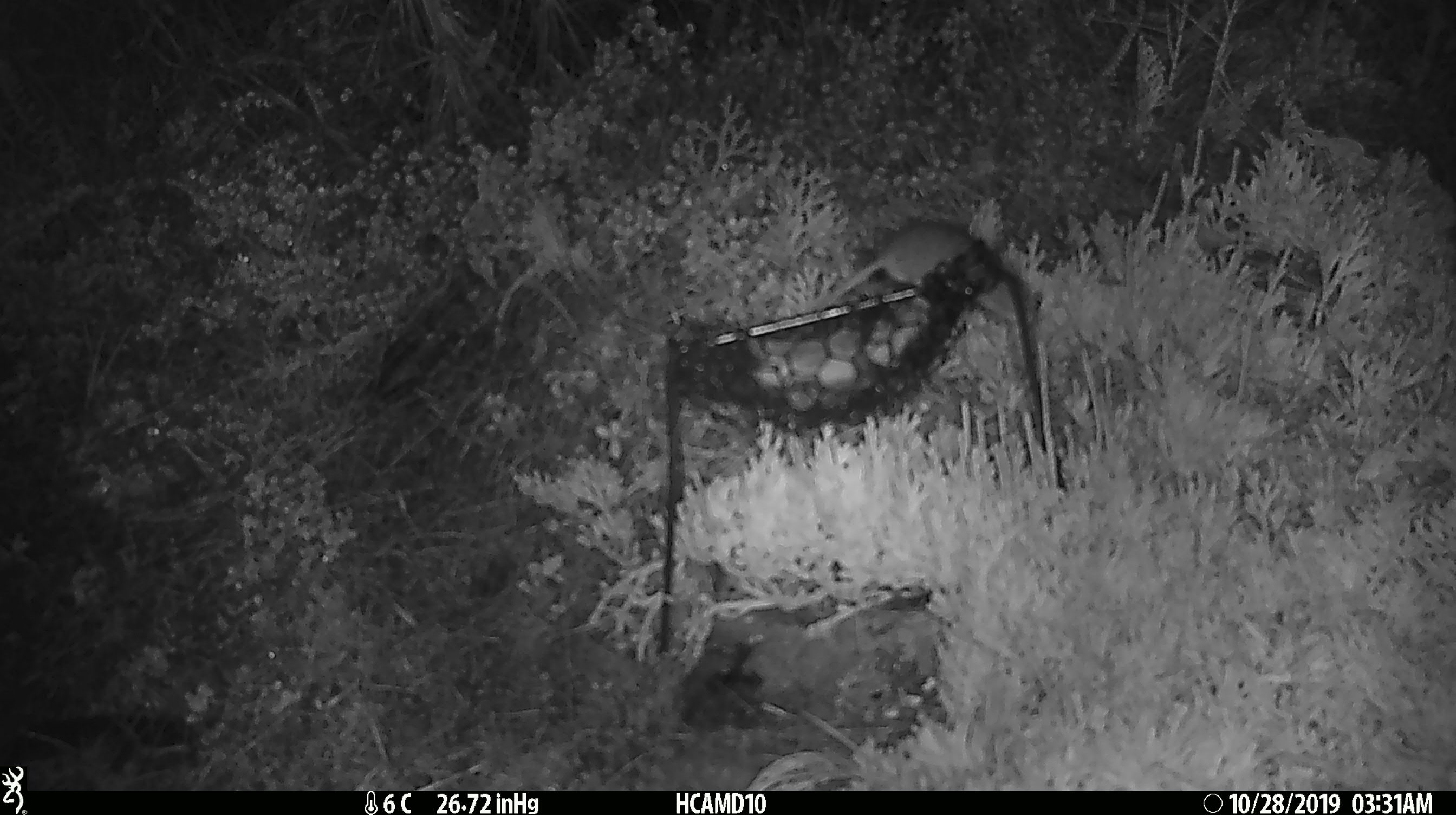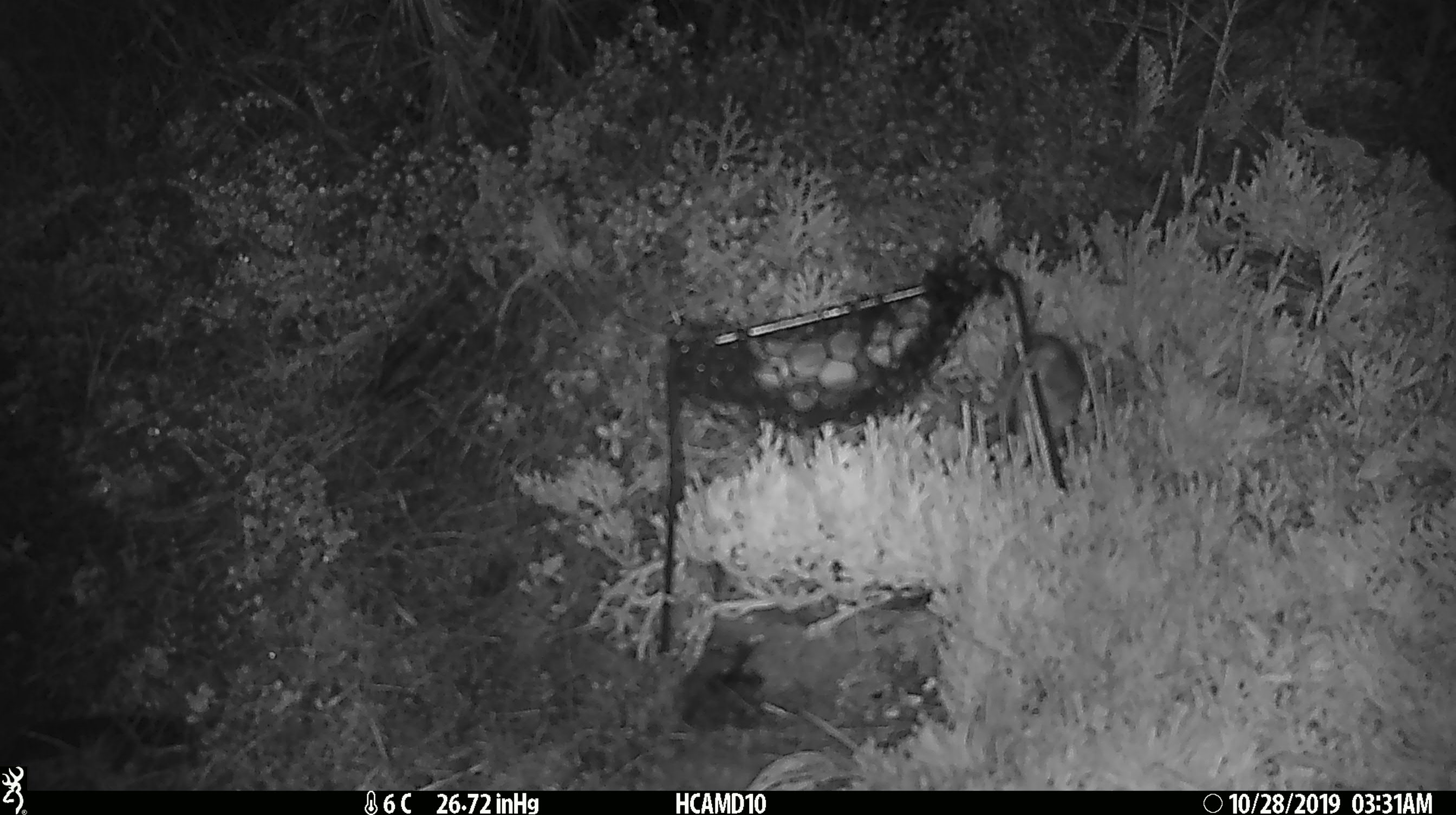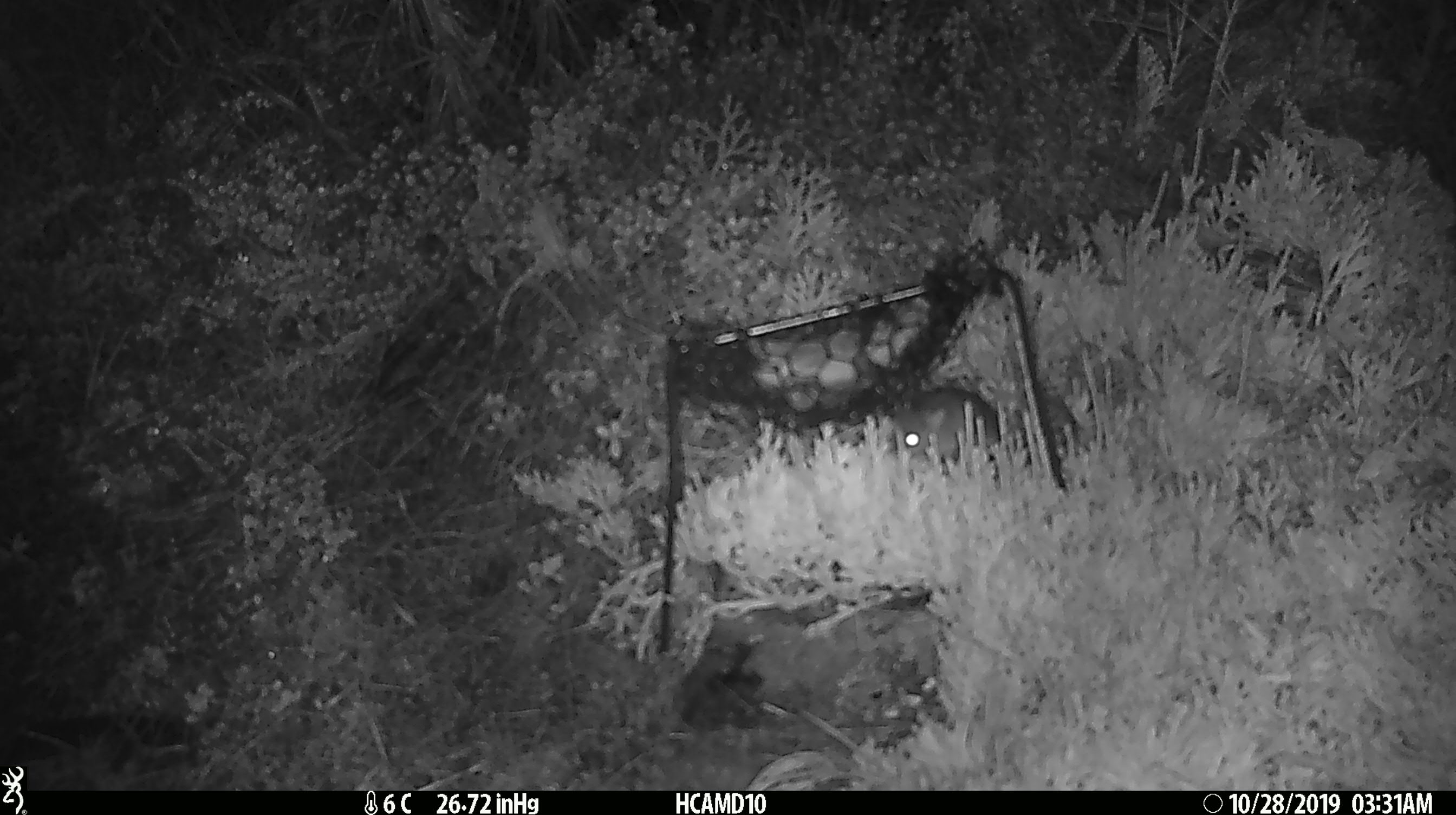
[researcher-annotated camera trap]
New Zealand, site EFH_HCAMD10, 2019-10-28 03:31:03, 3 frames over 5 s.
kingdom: Animalia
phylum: Chordata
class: Mammalia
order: Rodentia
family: Muridae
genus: Mus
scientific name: Mus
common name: mouse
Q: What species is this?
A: Mouse (Mus).